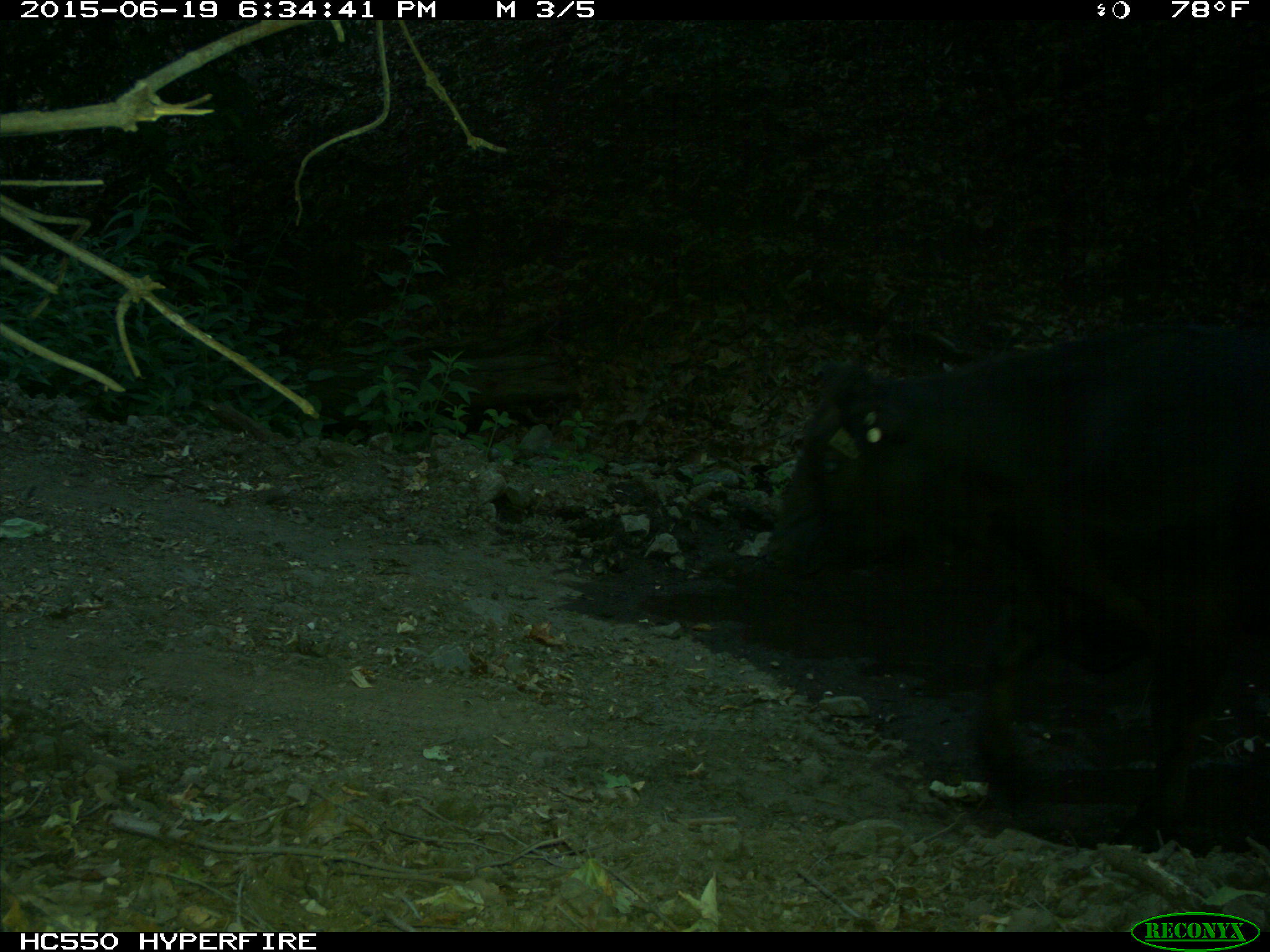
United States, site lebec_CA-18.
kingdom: Animalia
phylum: Chordata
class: Mammalia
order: Artiodactyla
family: Bovidae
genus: Bos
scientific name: Bos taurus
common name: domestic cow